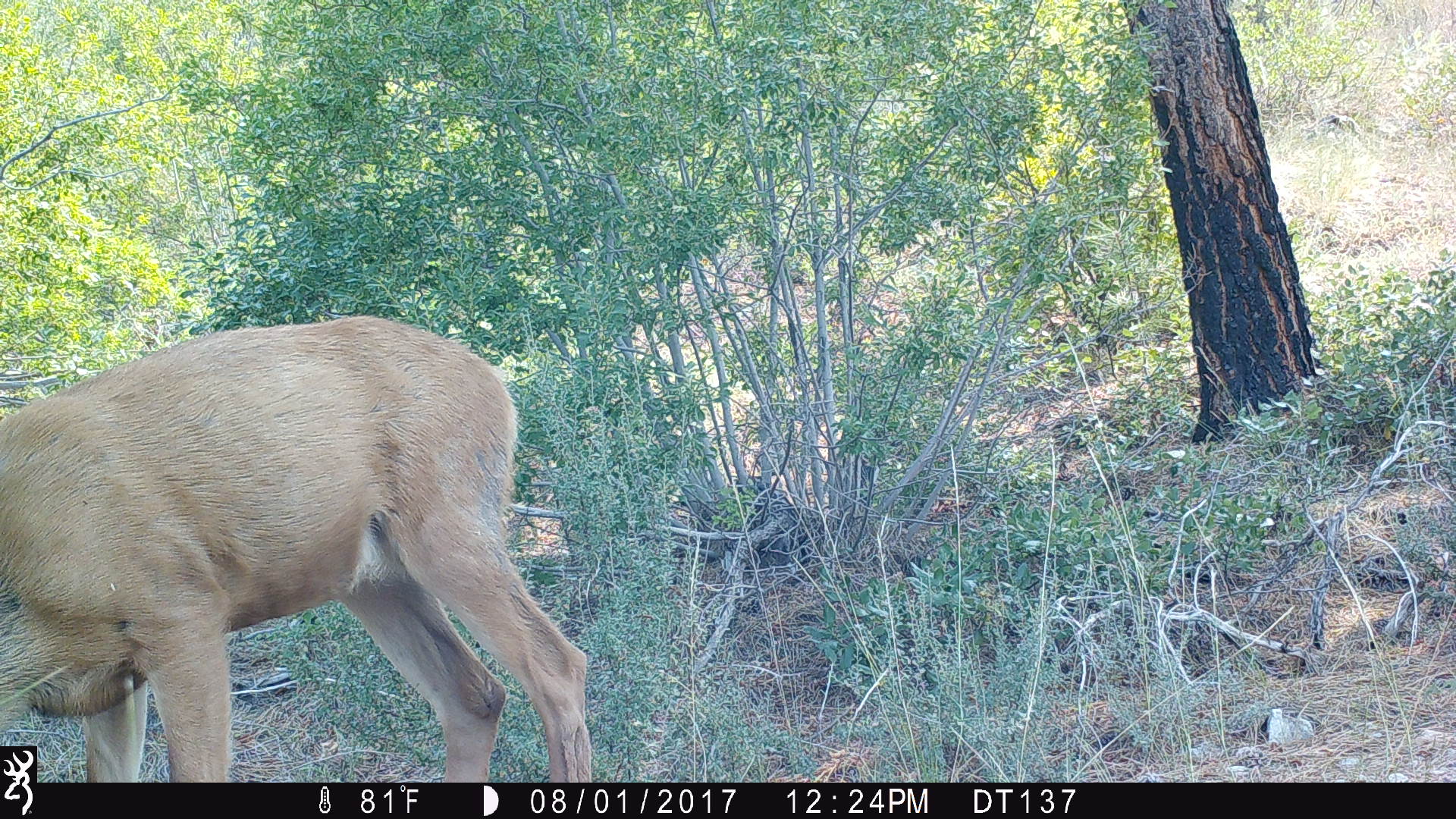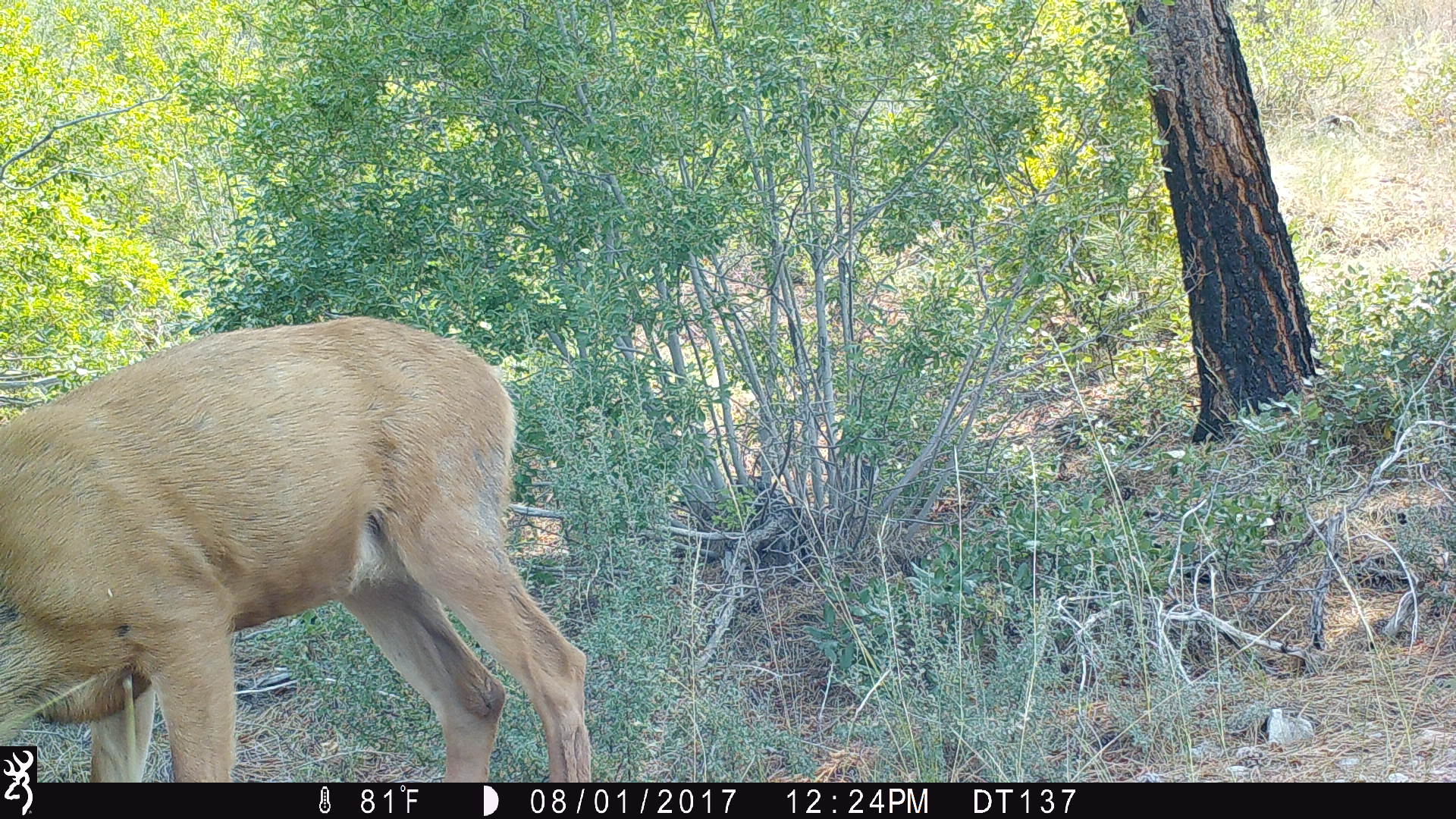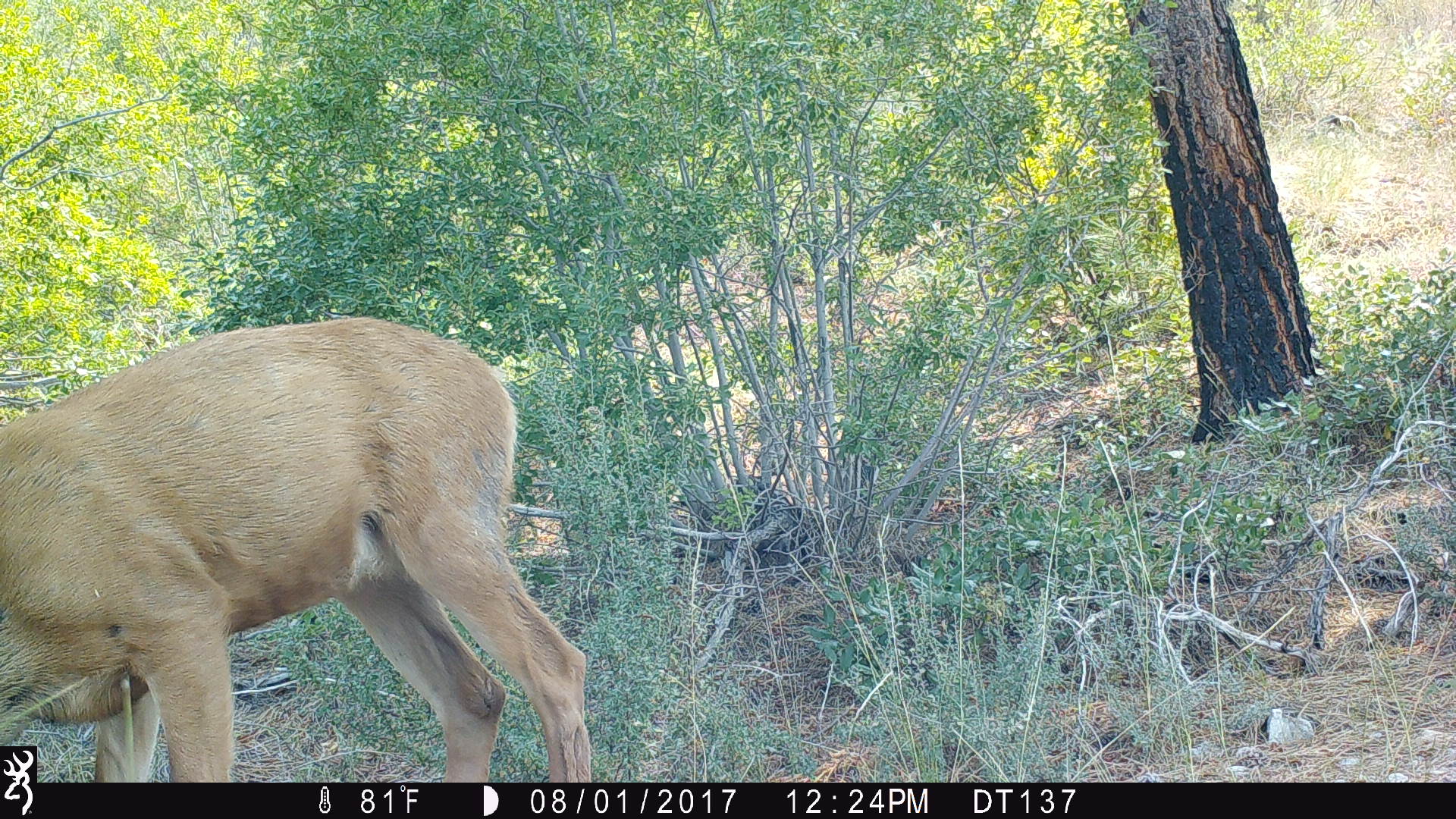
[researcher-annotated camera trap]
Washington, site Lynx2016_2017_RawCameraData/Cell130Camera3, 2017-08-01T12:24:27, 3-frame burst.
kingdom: Animalia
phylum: Chordata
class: Mammalia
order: Artiodactyla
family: Cervidae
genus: Odocoileus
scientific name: Odocoileus hemionus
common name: mule deer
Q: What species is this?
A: Odocoileus hemionus (mule deer).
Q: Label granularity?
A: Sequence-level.